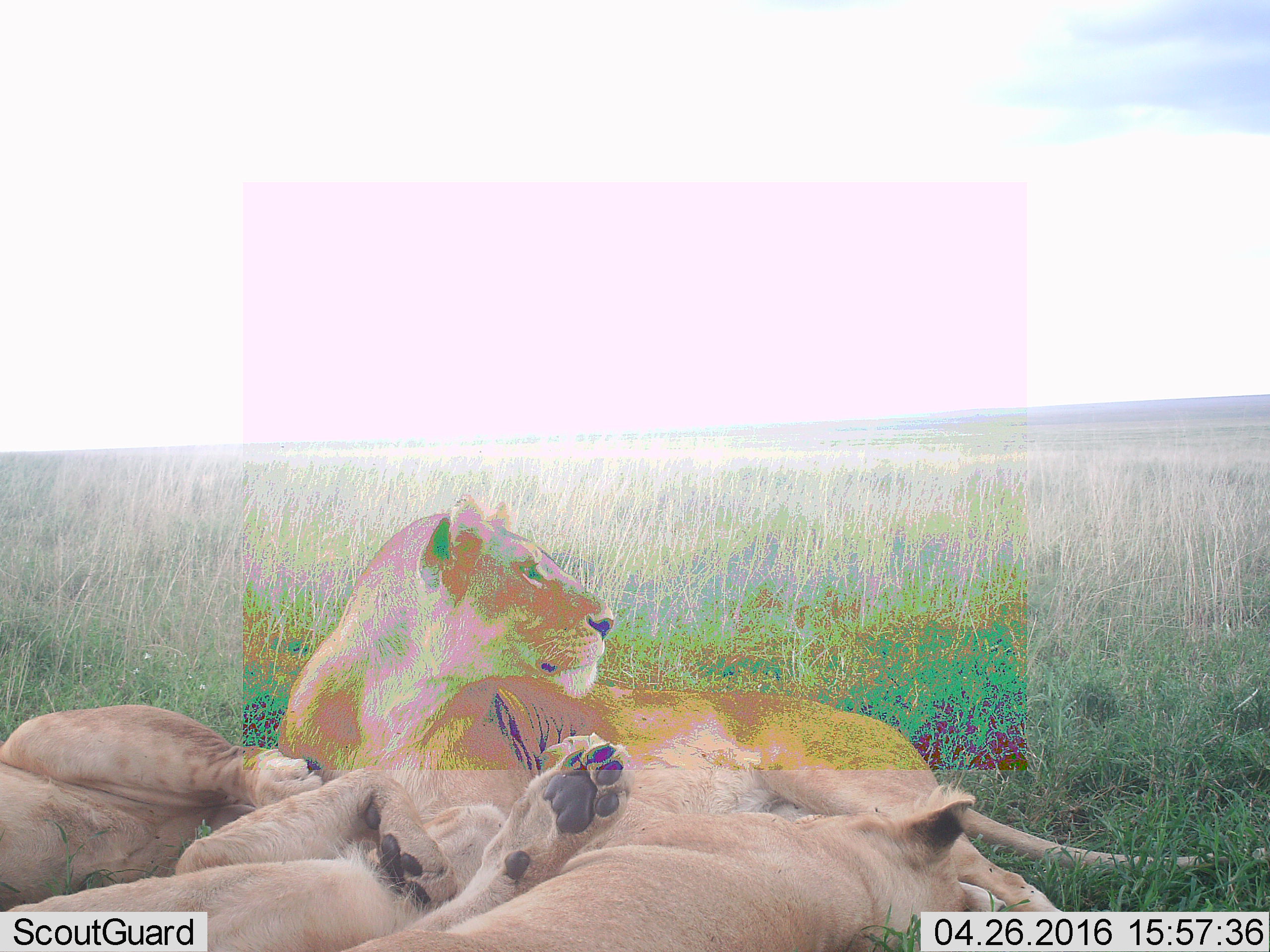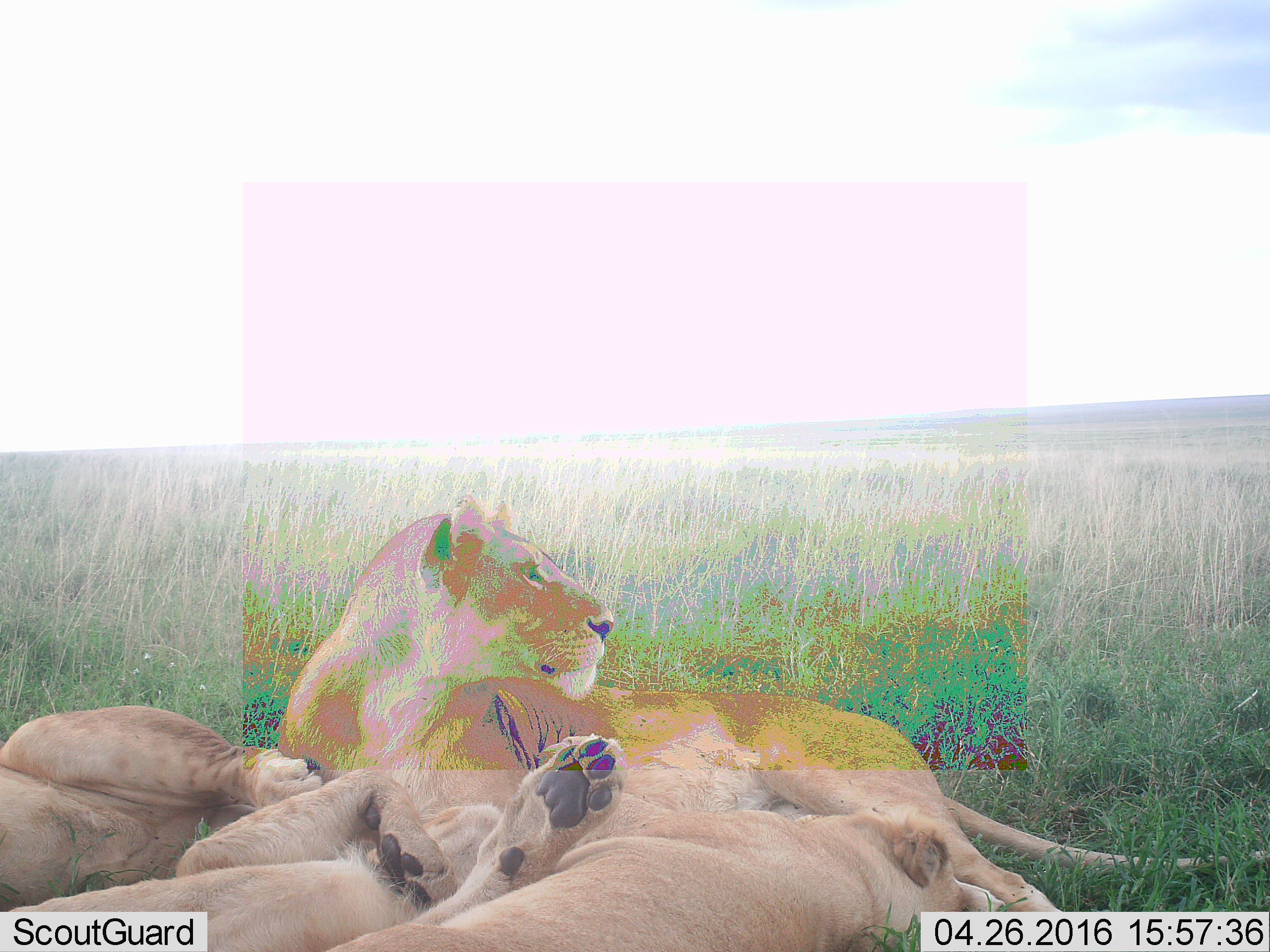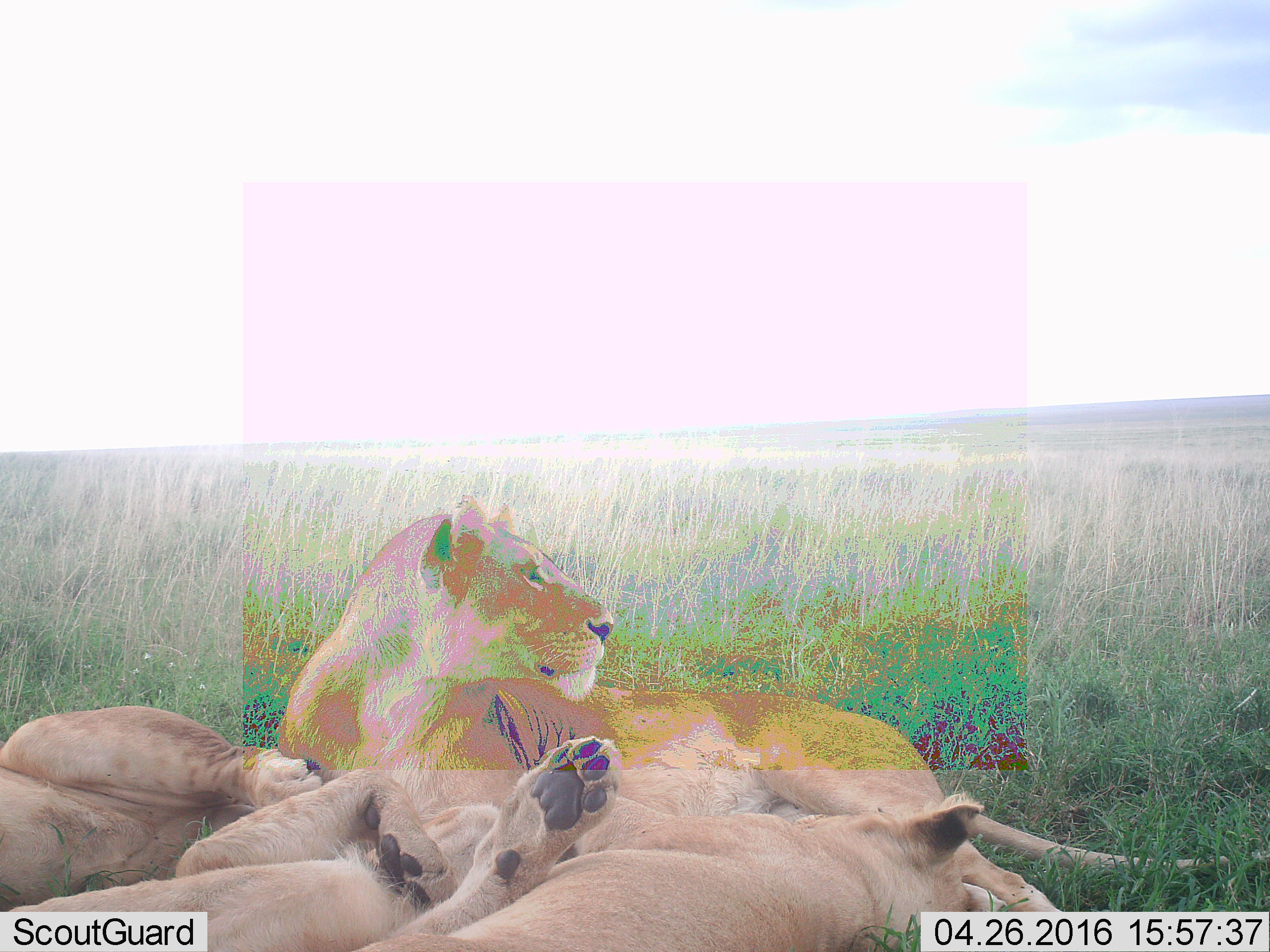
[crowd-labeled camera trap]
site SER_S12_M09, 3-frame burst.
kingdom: Animalia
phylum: Chordata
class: Mammalia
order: Carnivora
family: Felidae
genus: Panthera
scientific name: Panthera leo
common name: lion female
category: lionfemale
Lionfemale (lion female) (Panthera leo), count 4. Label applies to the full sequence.